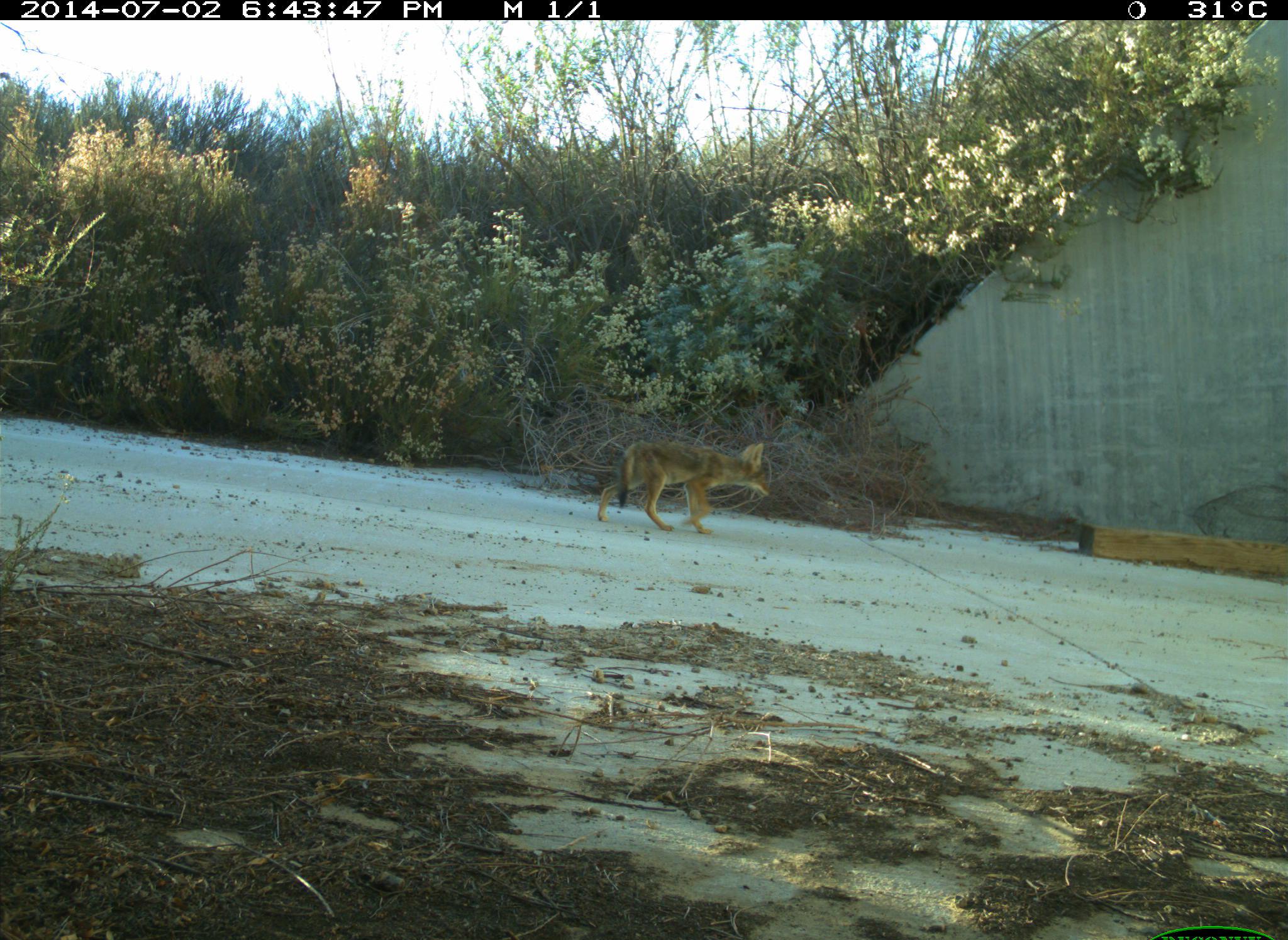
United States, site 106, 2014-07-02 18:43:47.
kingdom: Animalia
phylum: Chordata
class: Mammalia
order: Carnivora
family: Canidae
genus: Canis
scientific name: Canis latrans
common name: coyote